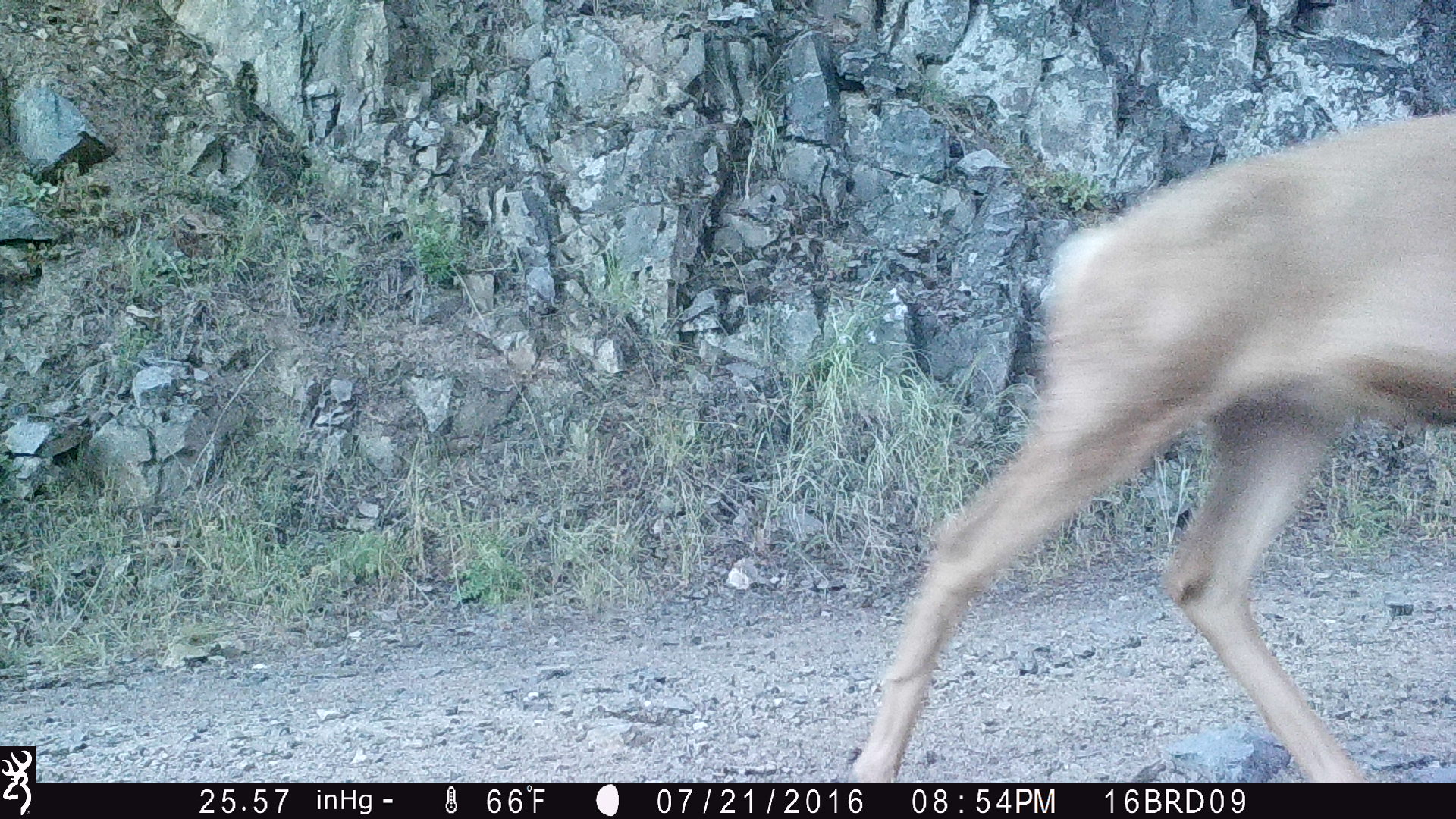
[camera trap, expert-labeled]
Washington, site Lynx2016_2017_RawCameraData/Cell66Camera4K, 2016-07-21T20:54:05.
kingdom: Animalia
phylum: Chordata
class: Mammalia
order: Artiodactyla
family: Cervidae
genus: Odocoileus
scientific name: Odocoileus hemionus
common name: mule deer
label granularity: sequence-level